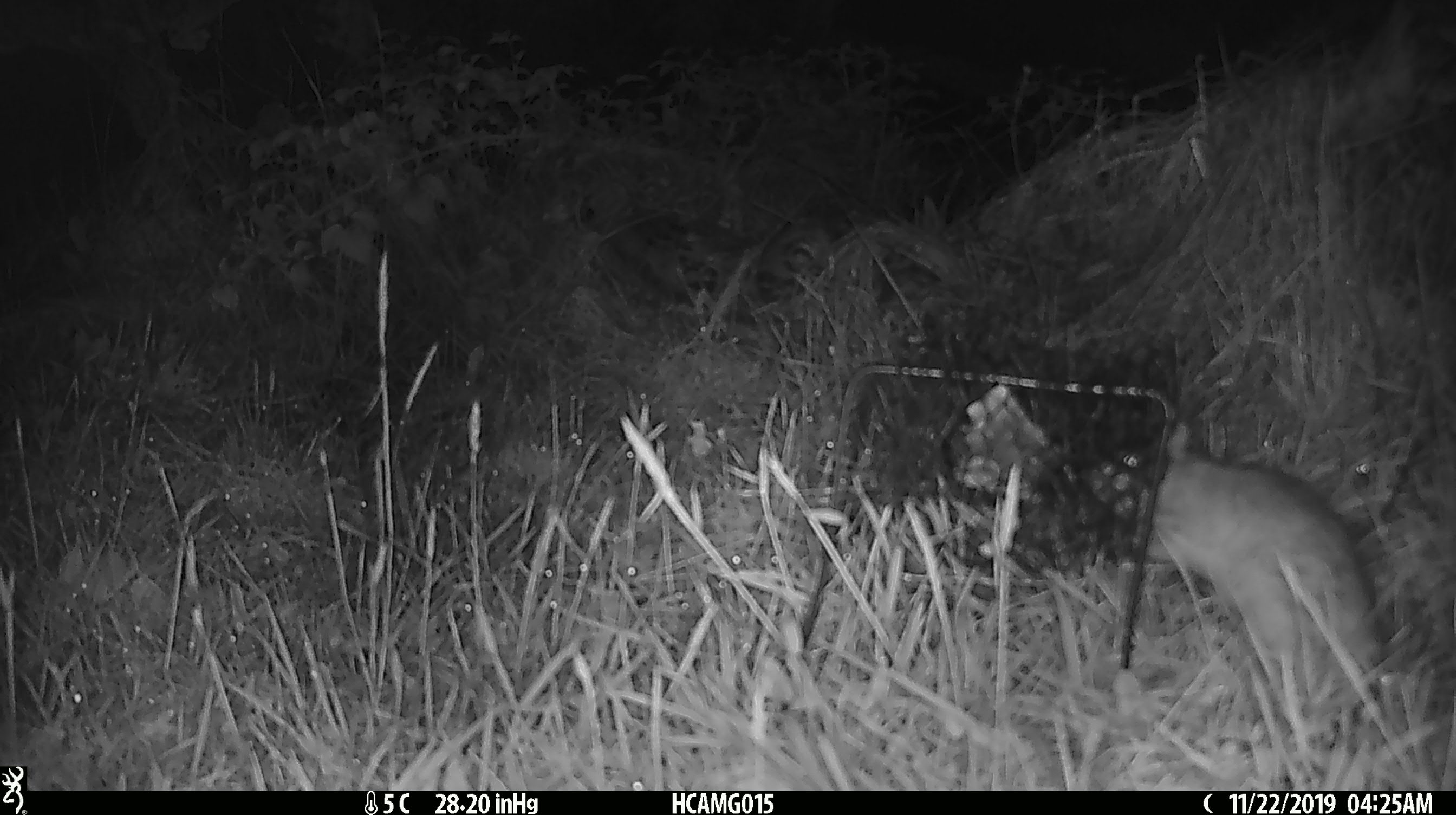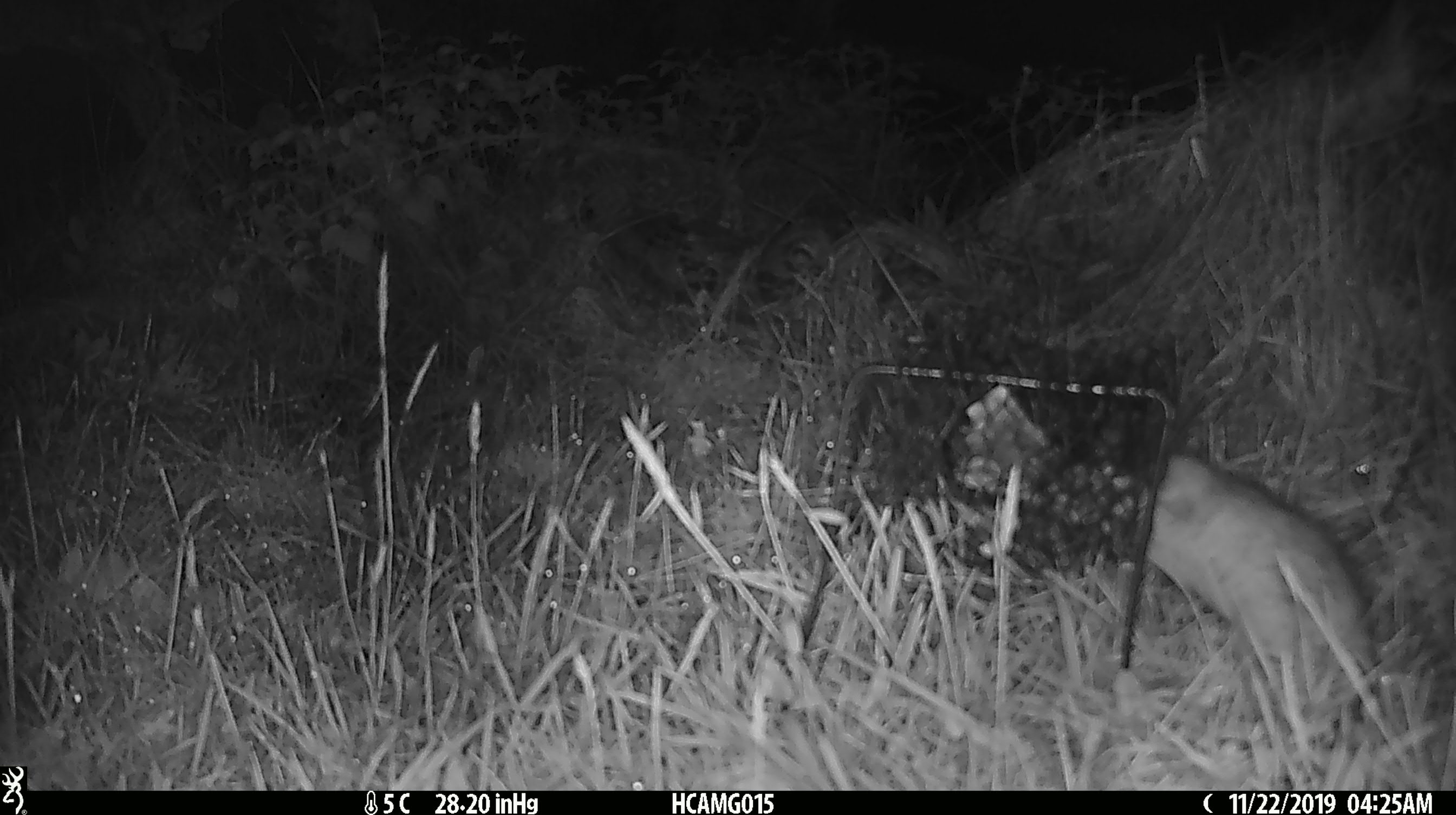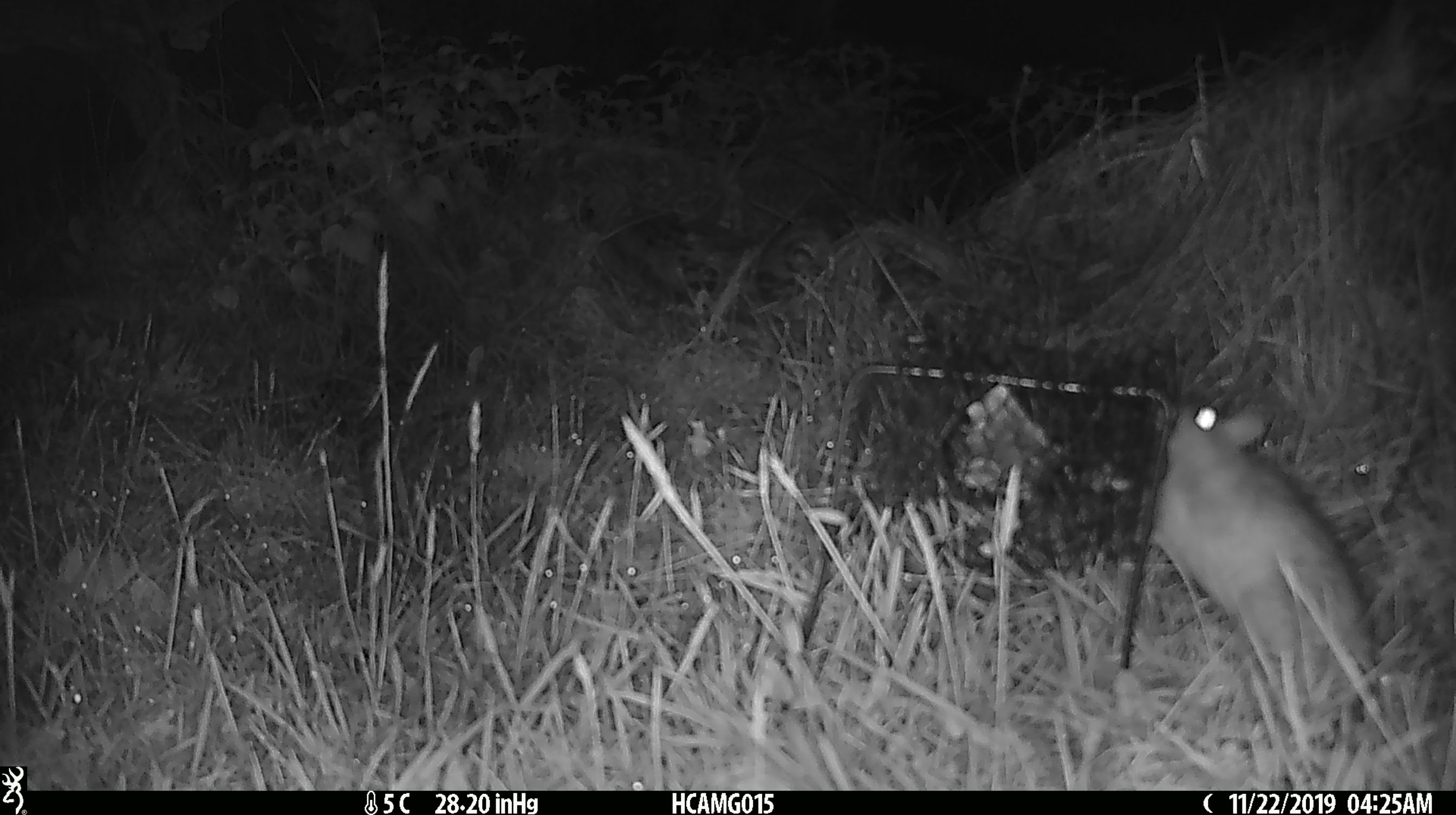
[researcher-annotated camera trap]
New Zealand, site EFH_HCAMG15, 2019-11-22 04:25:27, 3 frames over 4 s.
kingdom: Animalia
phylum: Chordata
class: Mammalia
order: Rodentia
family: Muridae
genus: Rattus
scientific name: Rattus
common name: rat